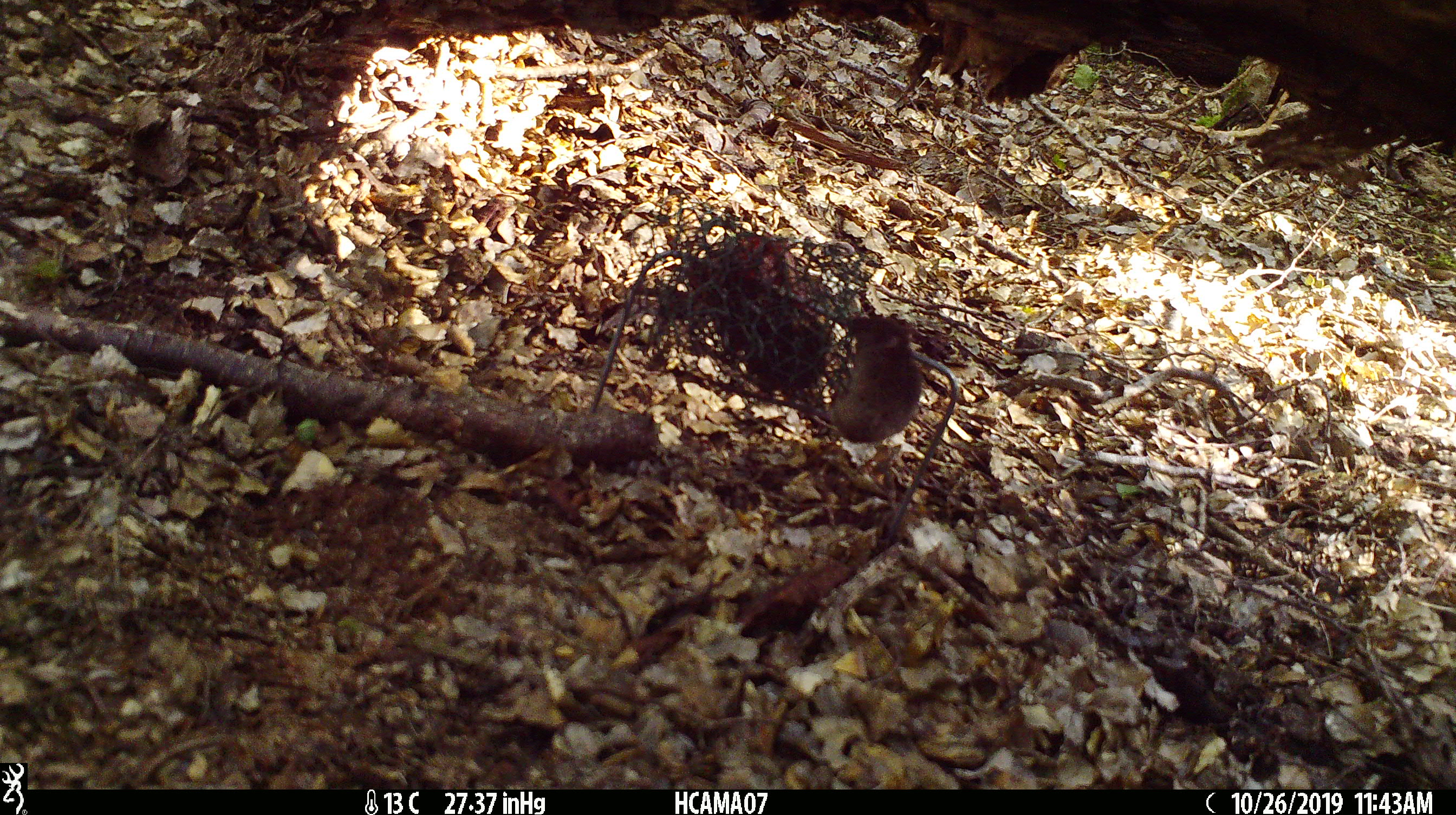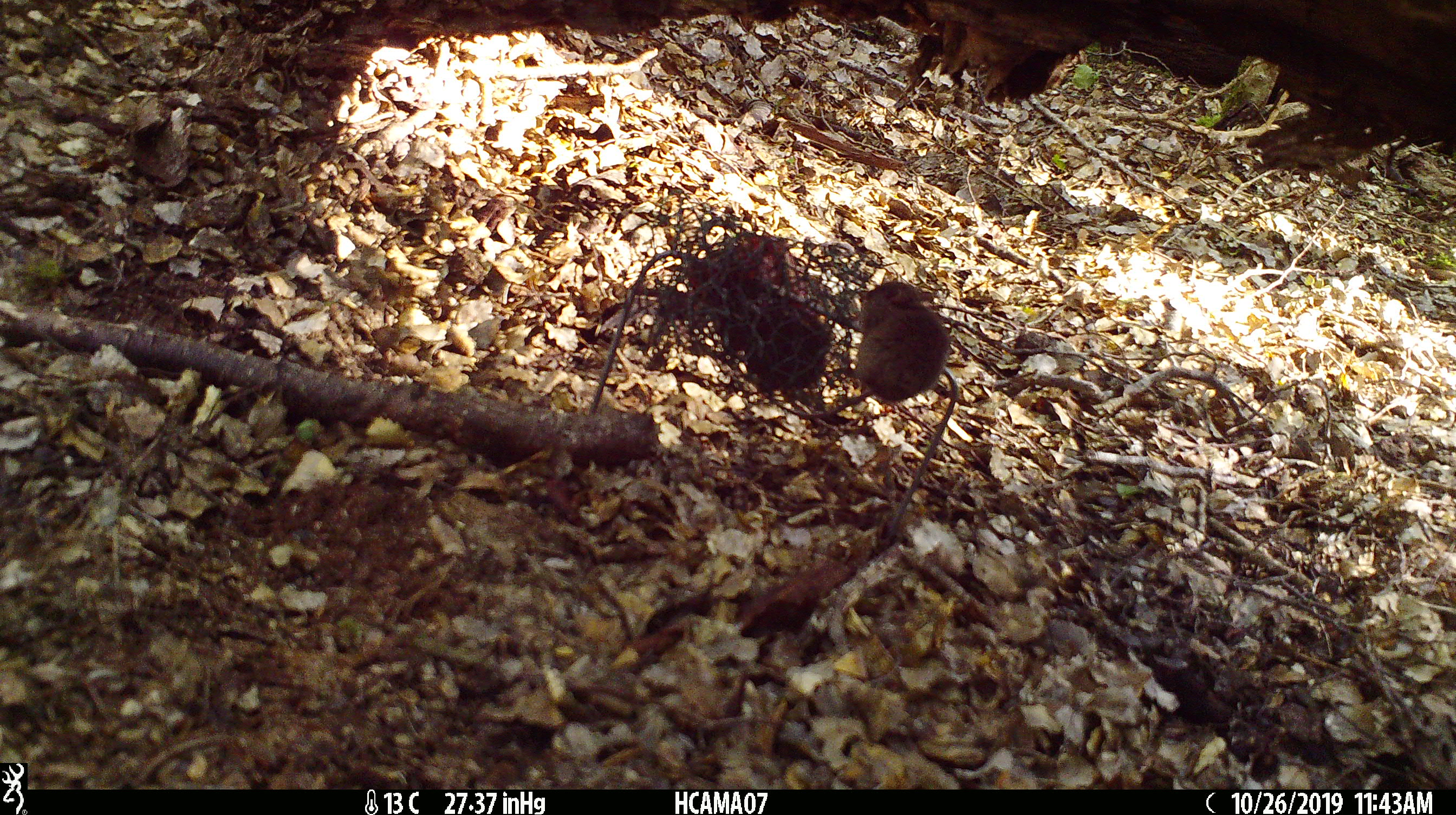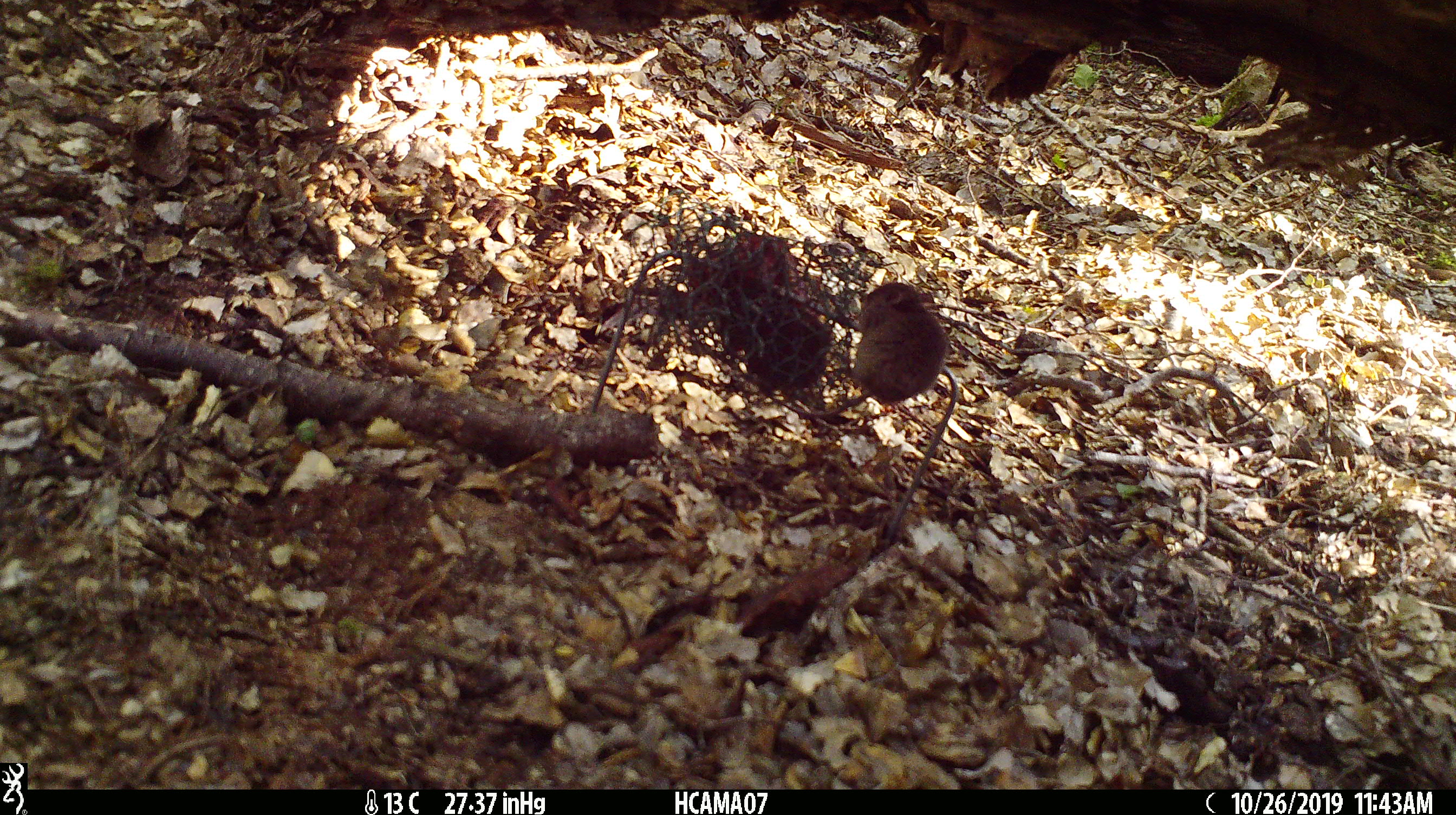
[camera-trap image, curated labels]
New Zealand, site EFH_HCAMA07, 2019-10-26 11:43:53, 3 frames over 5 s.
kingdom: Animalia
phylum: Chordata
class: Mammalia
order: Rodentia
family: Muridae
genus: Mus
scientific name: Mus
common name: mouse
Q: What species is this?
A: Mouse (Mus).